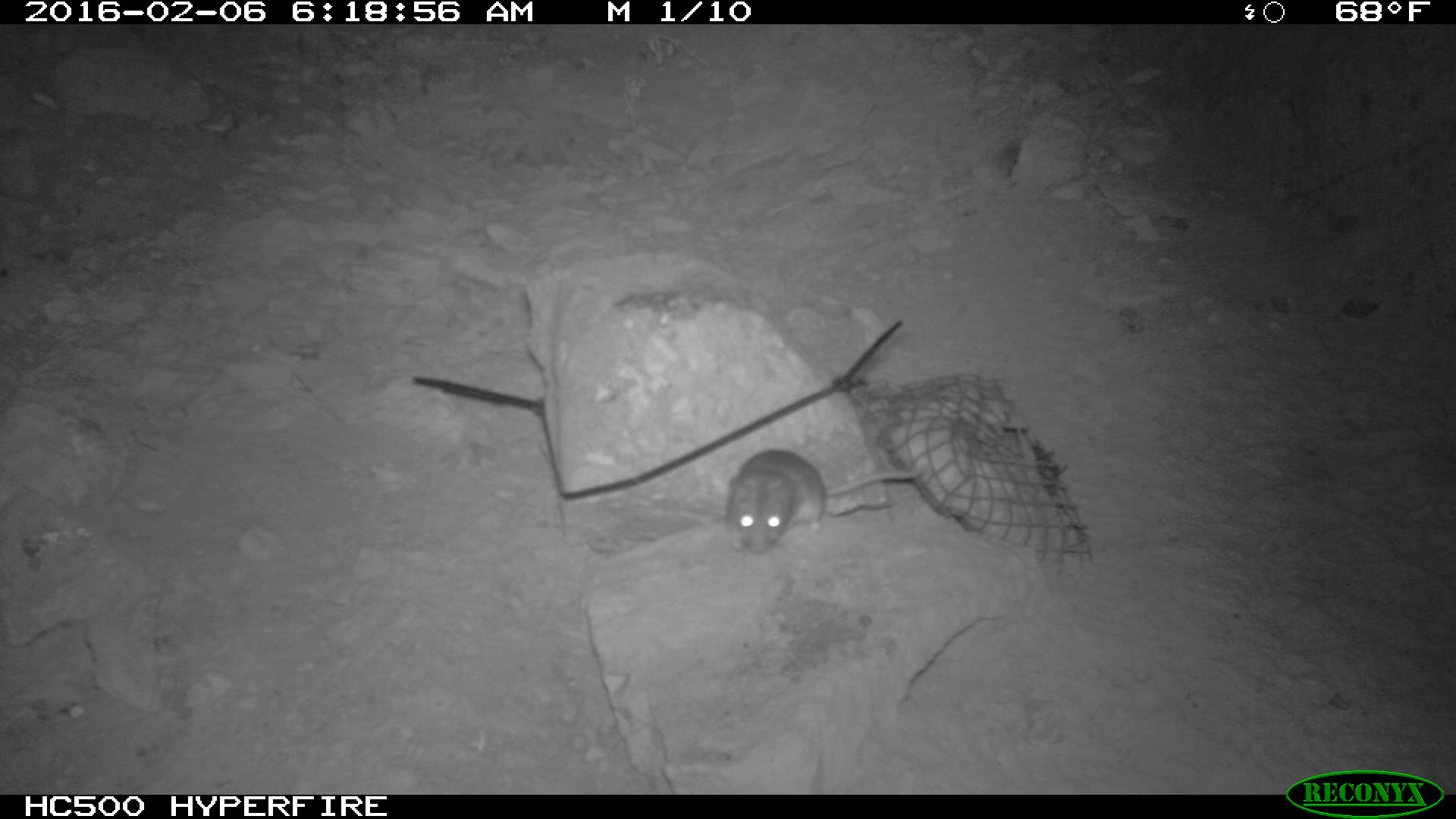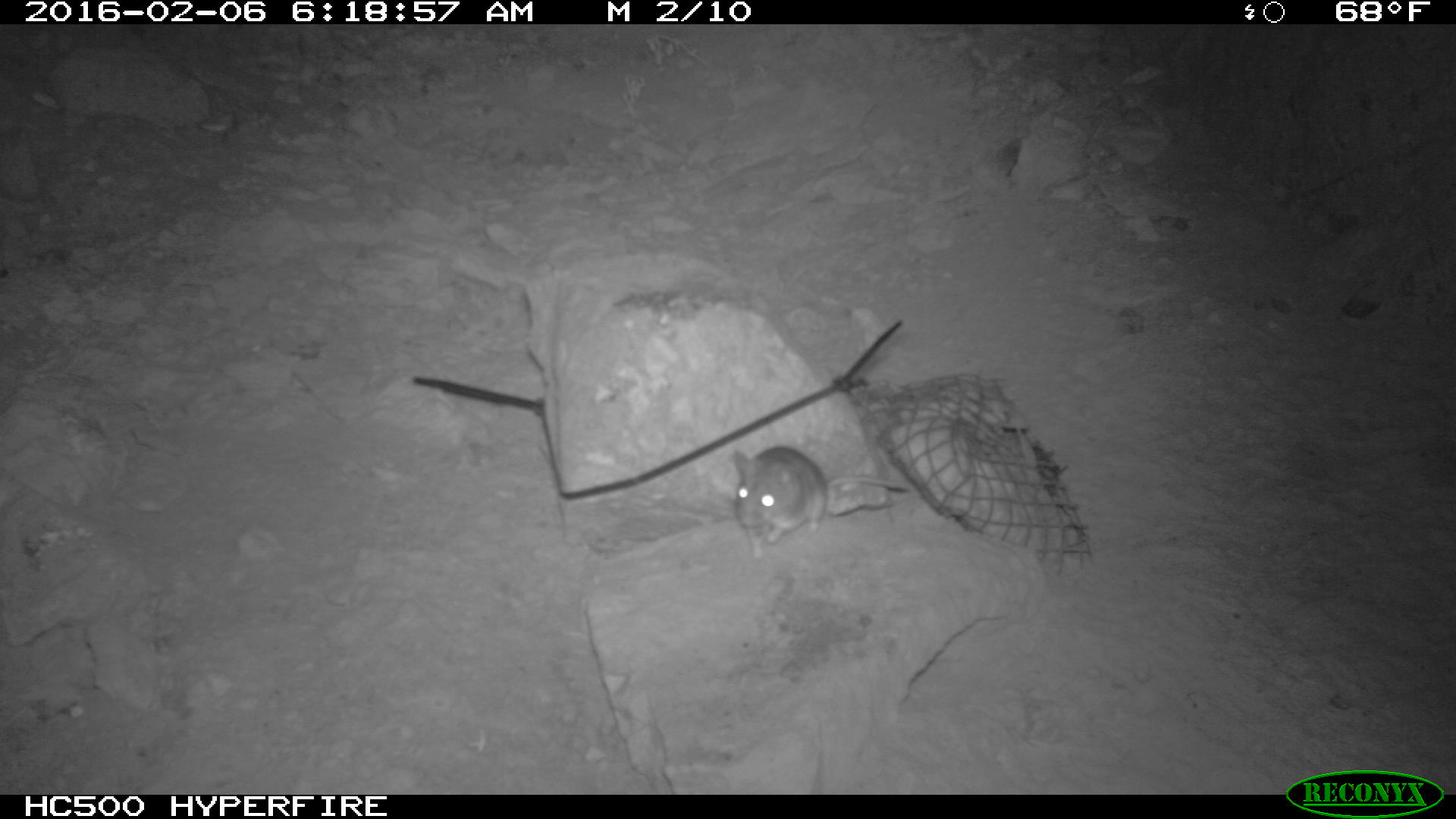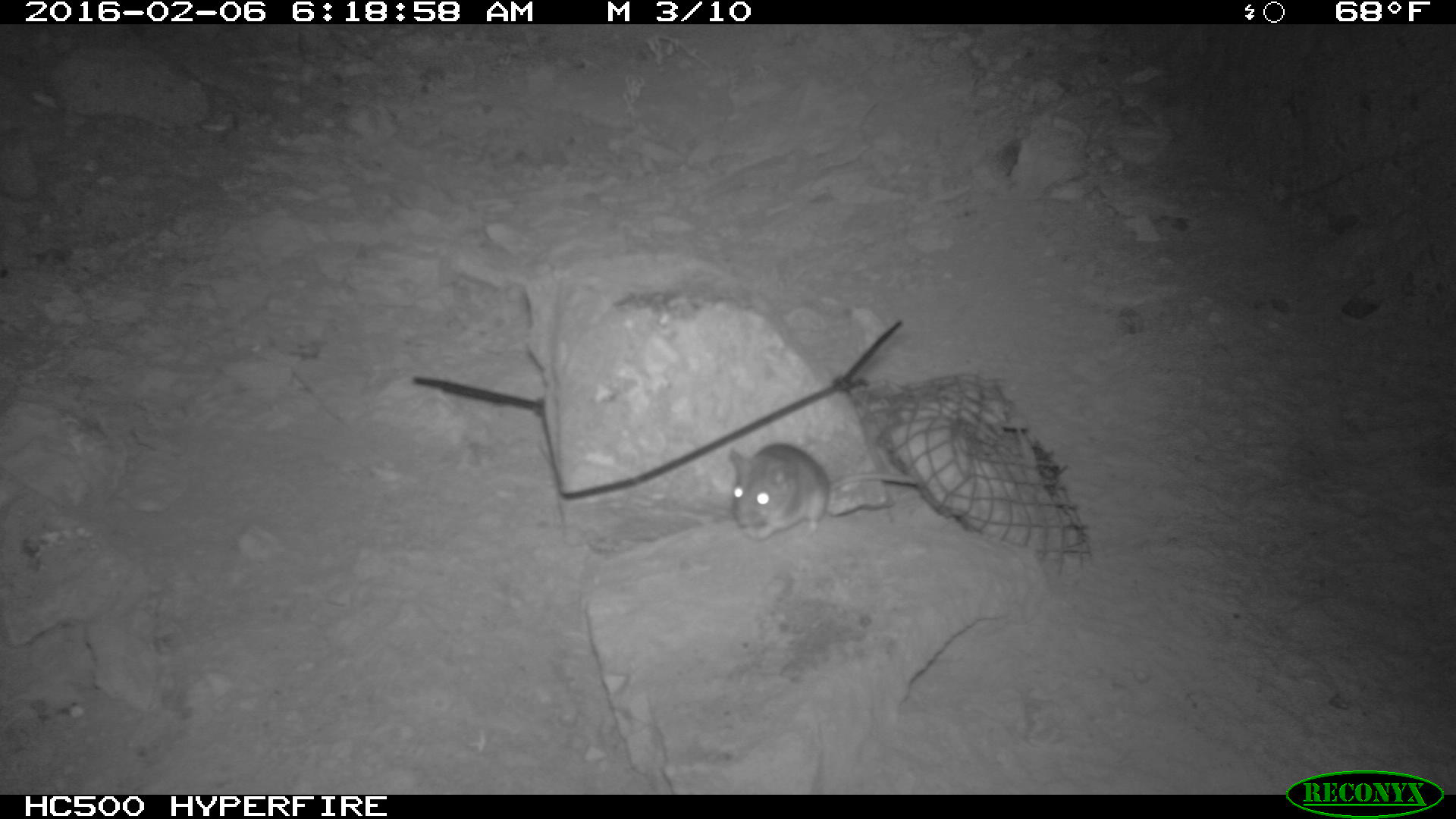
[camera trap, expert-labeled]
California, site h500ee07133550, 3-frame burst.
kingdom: Animalia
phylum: Chordata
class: Mammalia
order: Rodentia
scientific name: Rodentia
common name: rodent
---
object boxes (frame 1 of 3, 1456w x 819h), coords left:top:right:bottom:
rodent: 728:448:921:554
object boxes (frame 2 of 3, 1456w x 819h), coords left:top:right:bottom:
rodent: 728:447:911:560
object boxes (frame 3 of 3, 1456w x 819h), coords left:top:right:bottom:
rodent: 727:435:923:538